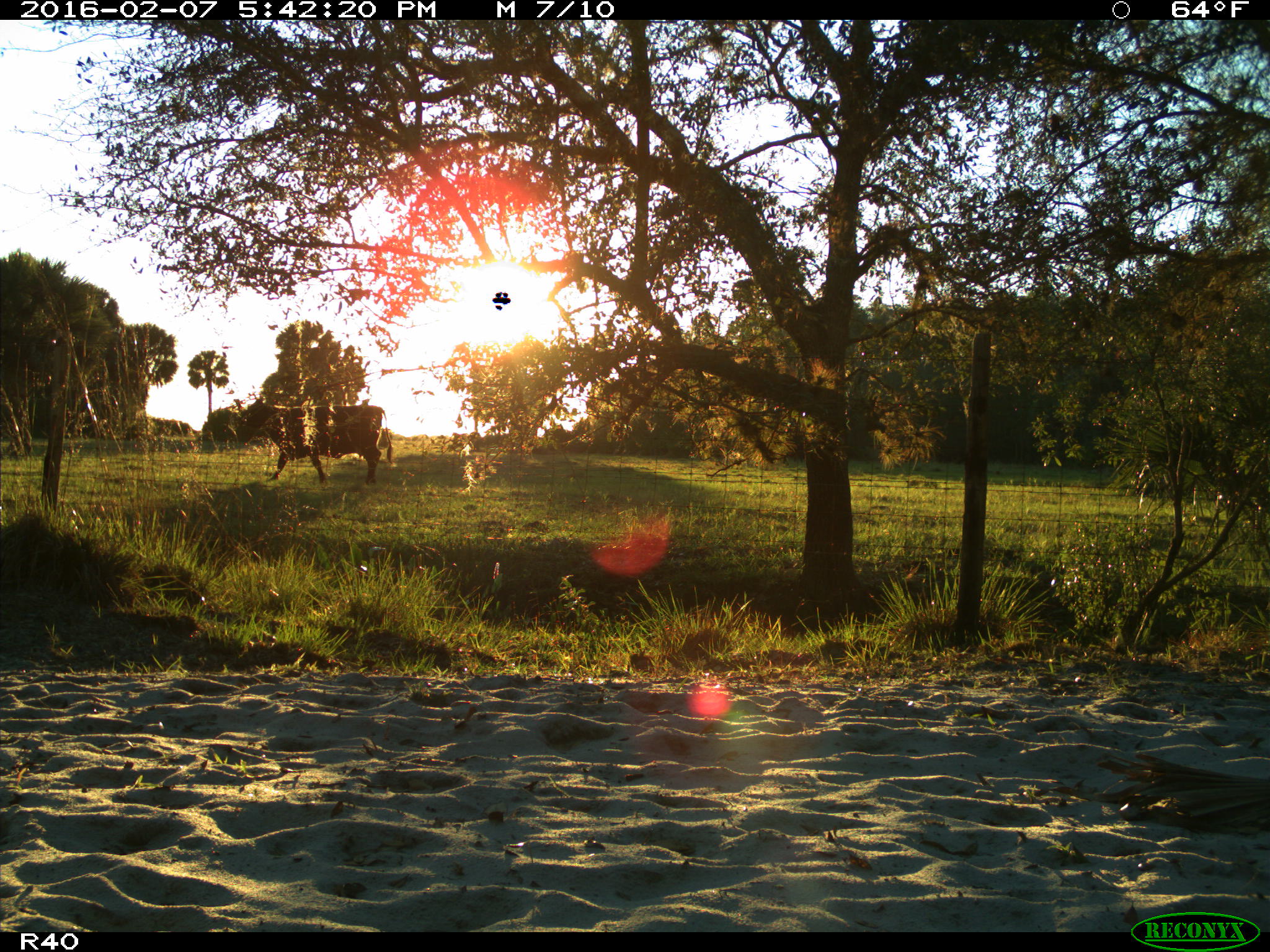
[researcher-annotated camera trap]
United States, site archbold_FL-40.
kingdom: Animalia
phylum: Chordata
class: Mammalia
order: Artiodactyla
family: Bovidae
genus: Bos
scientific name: Bos taurus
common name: domestic cow